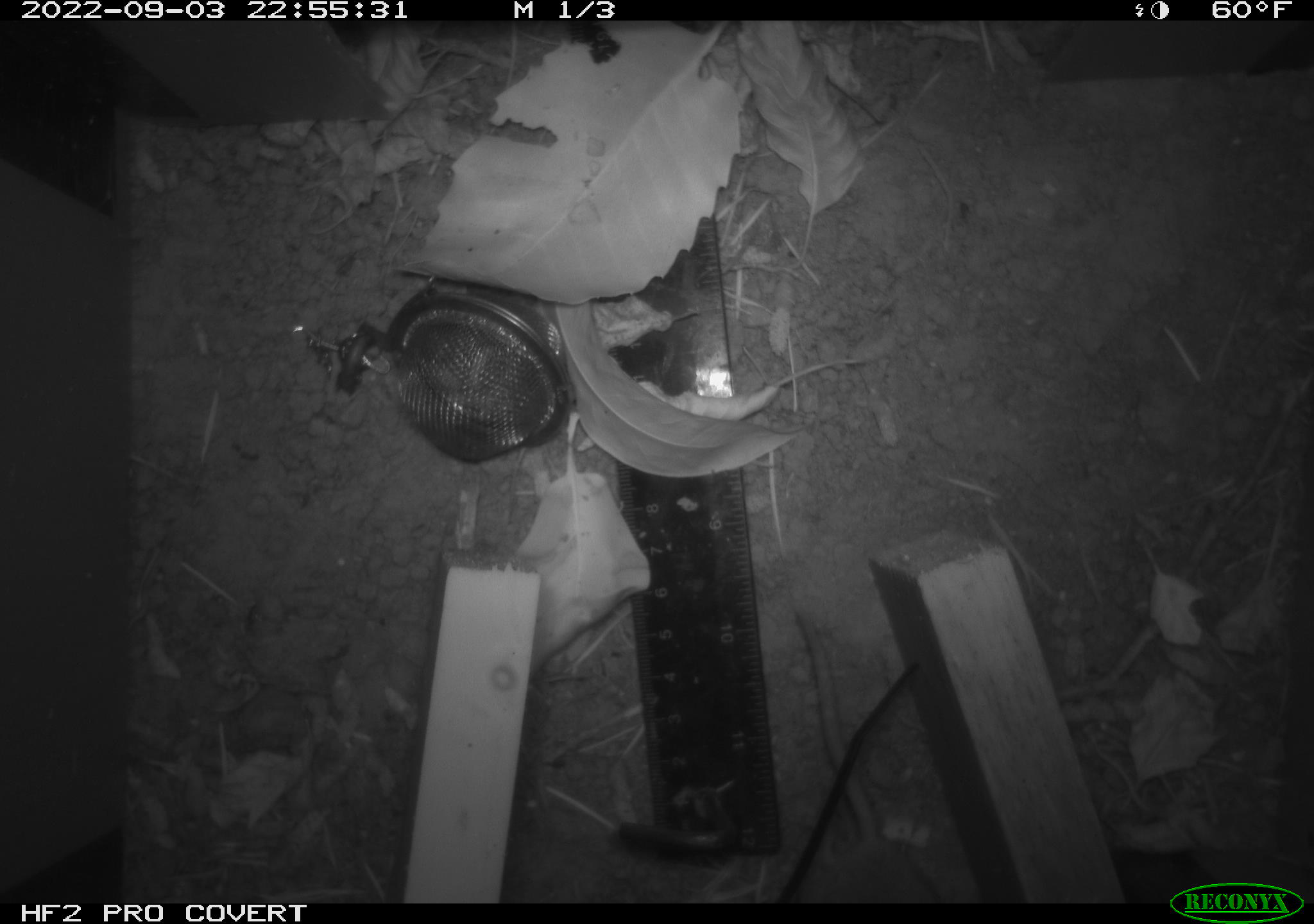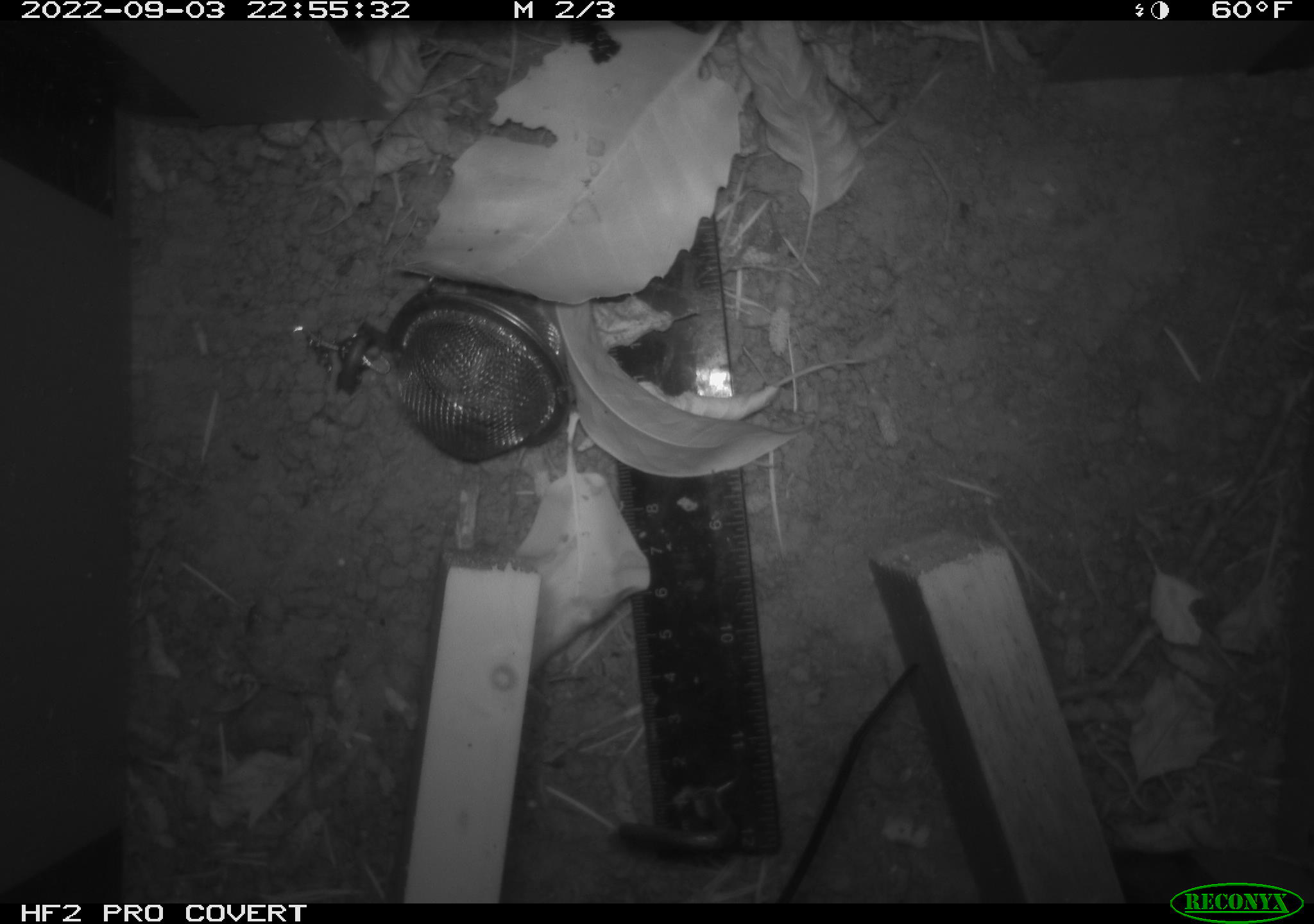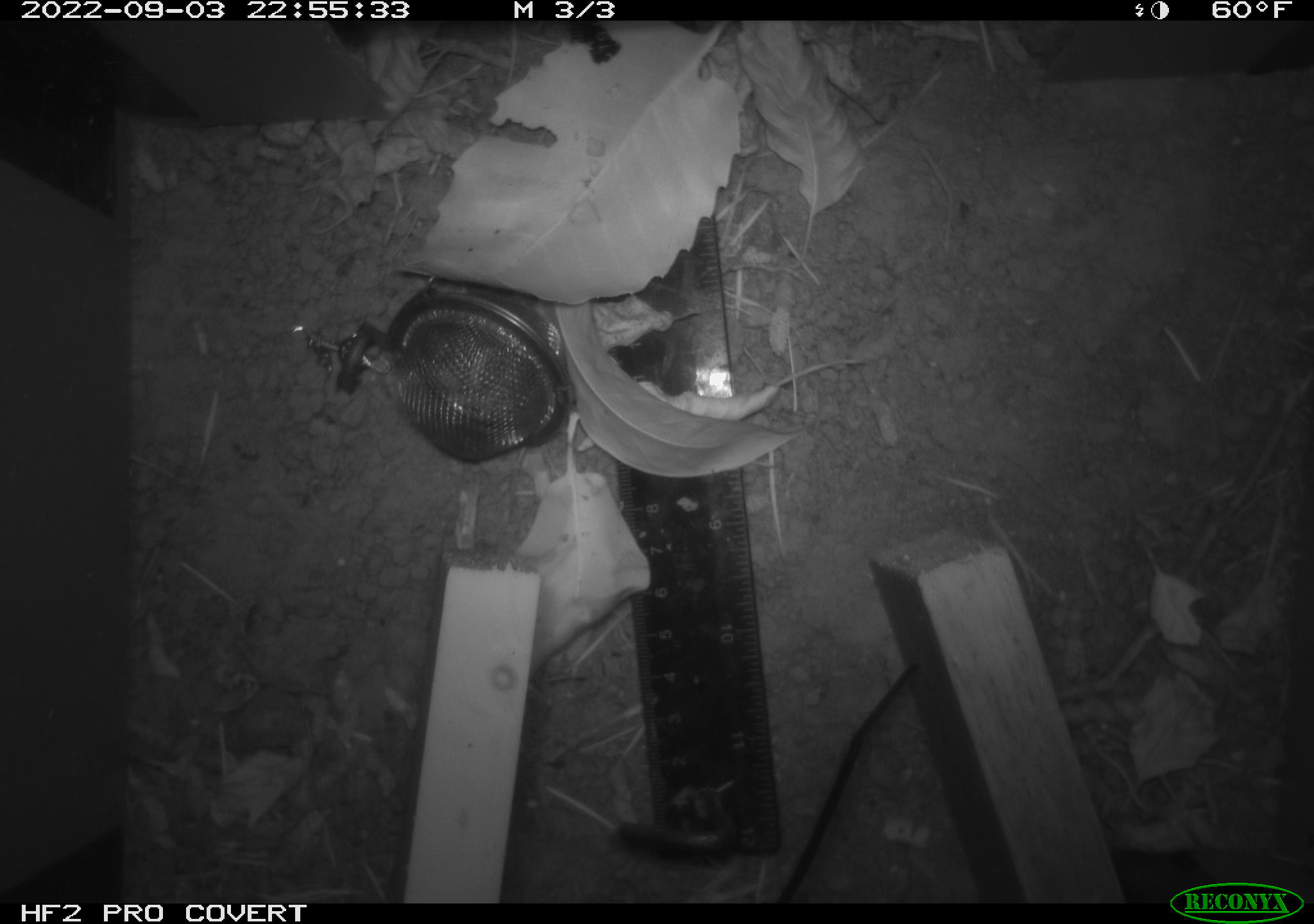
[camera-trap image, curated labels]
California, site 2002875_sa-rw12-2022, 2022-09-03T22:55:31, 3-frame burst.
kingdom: Animalia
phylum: Chordata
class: Mammalia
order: Rodentia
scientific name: Rodentia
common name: rodent